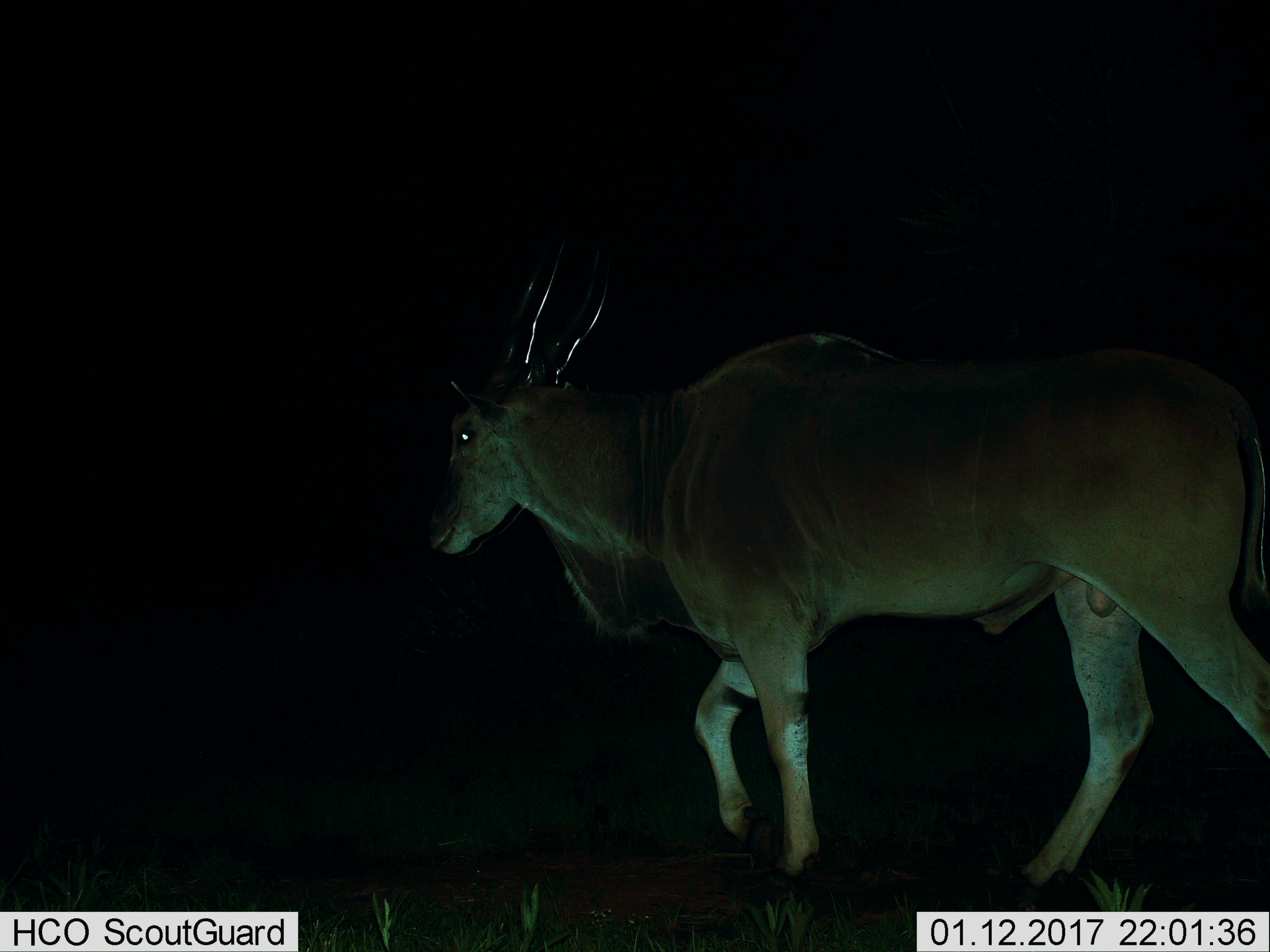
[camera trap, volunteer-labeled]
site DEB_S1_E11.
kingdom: Animalia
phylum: Chordata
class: Mammalia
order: Artiodactyla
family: Bovidae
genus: Tragelaphus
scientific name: Tragelaphus oryx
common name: eland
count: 1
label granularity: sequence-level